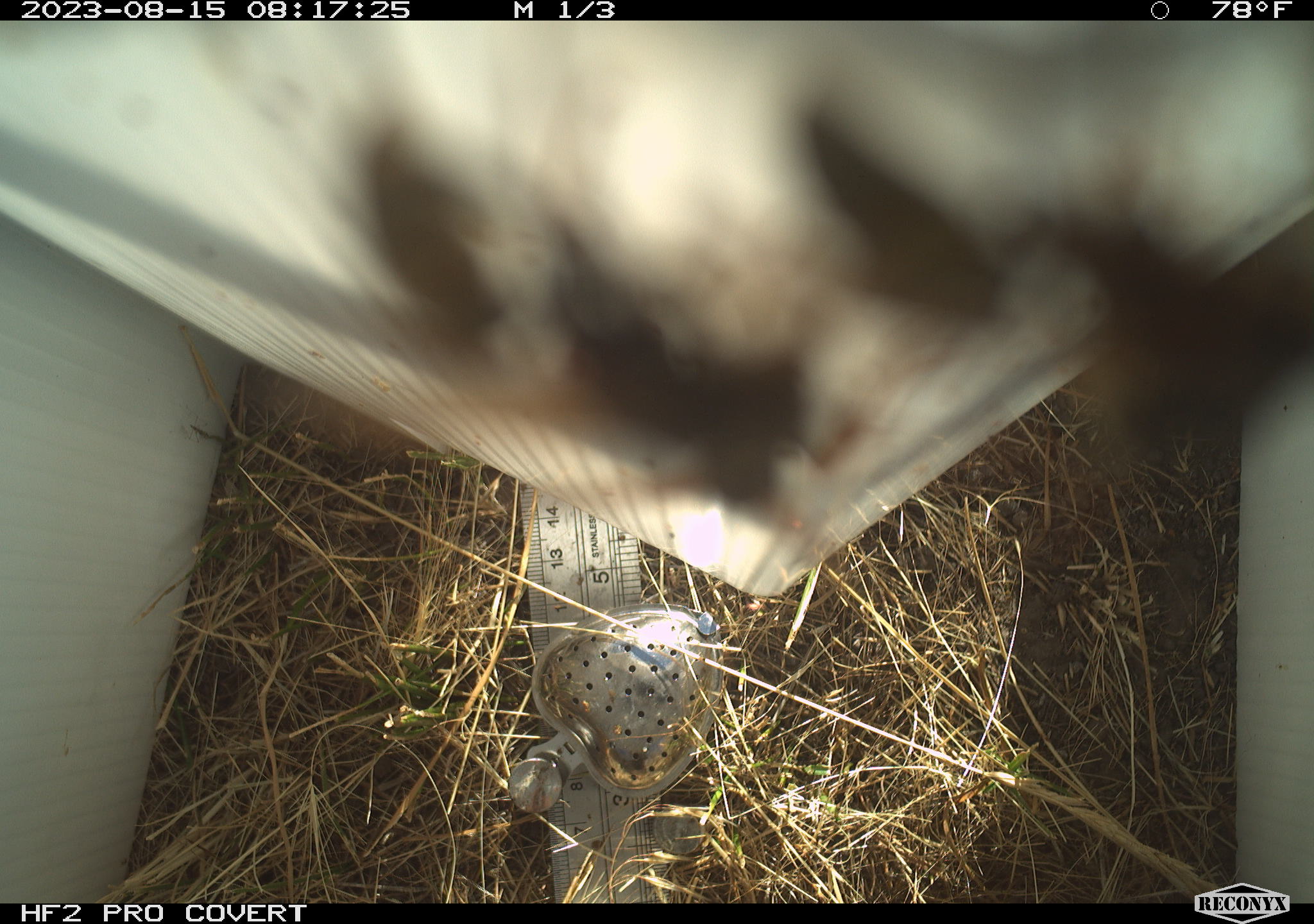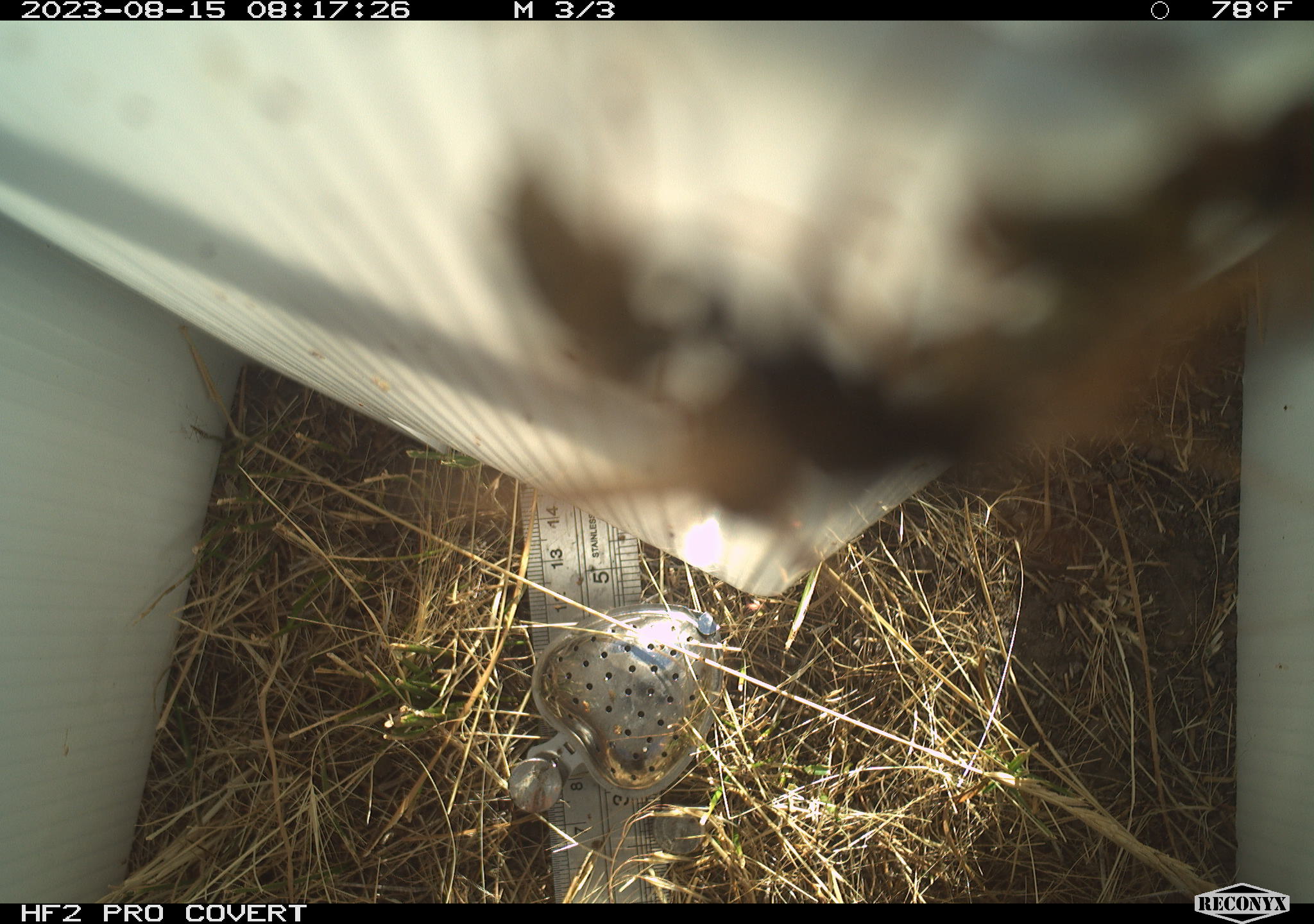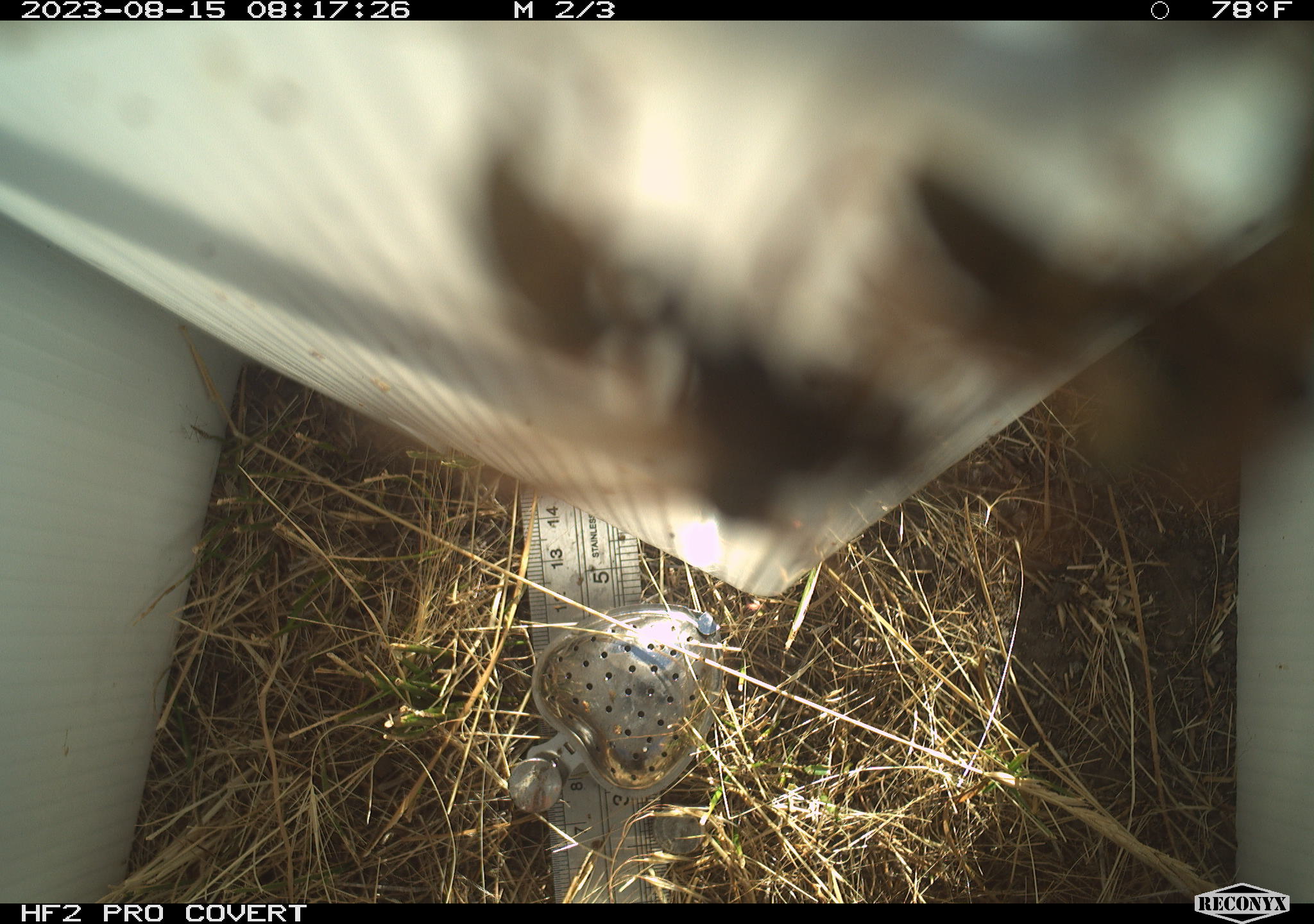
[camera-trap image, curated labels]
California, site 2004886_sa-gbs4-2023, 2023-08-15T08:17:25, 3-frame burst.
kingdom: Animalia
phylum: Arthropoda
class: Insecta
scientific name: Insecta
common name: insect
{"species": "insect (Insecta)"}